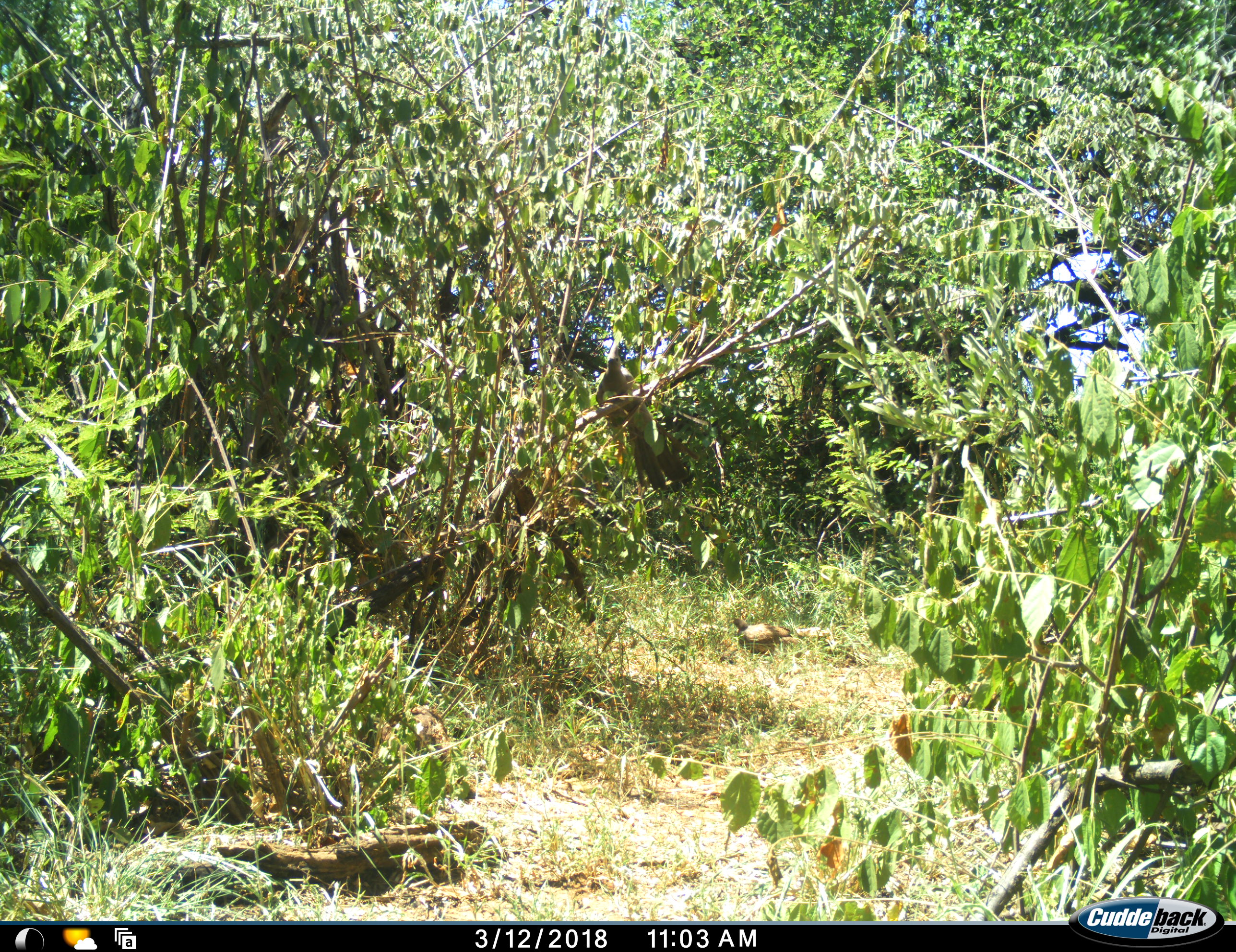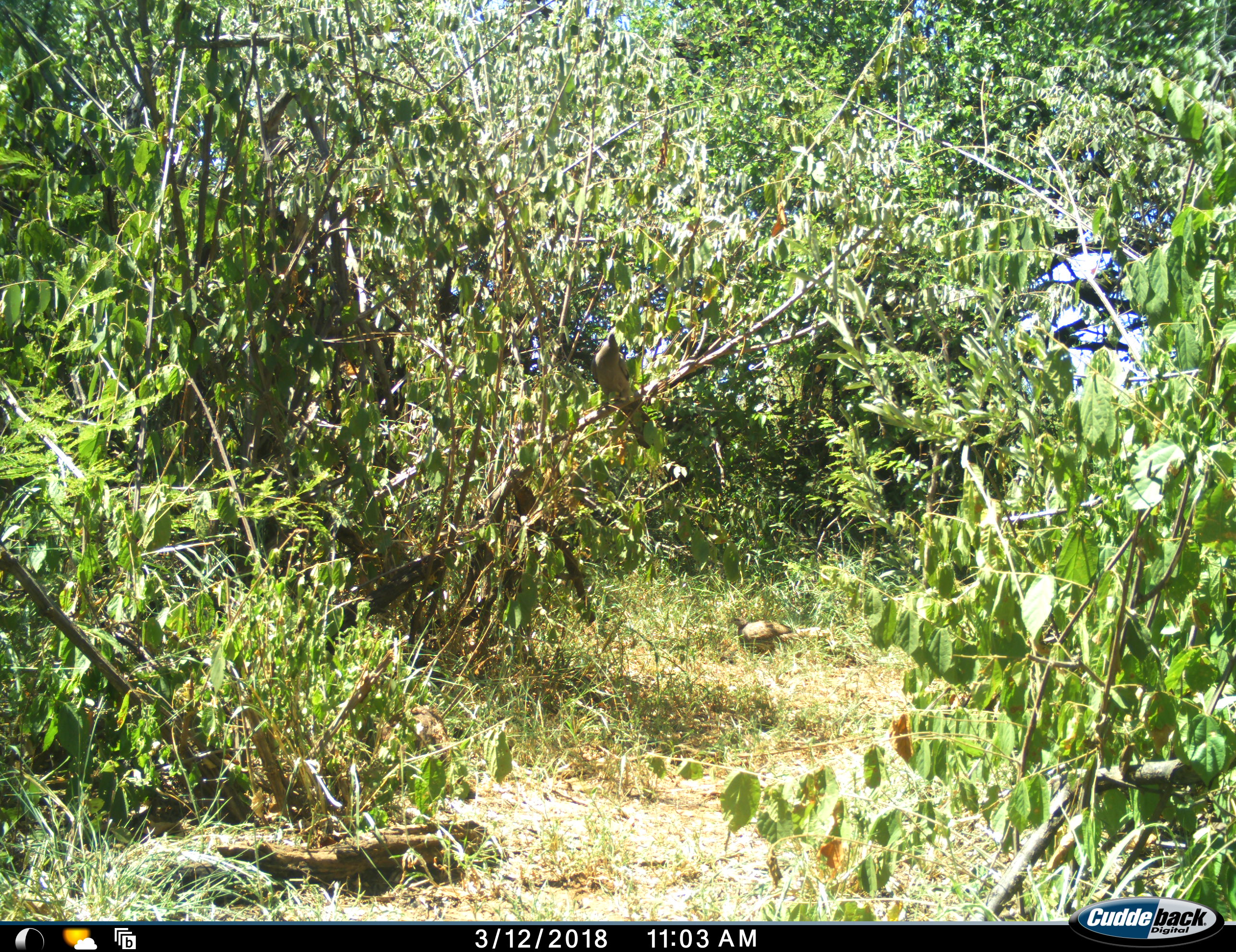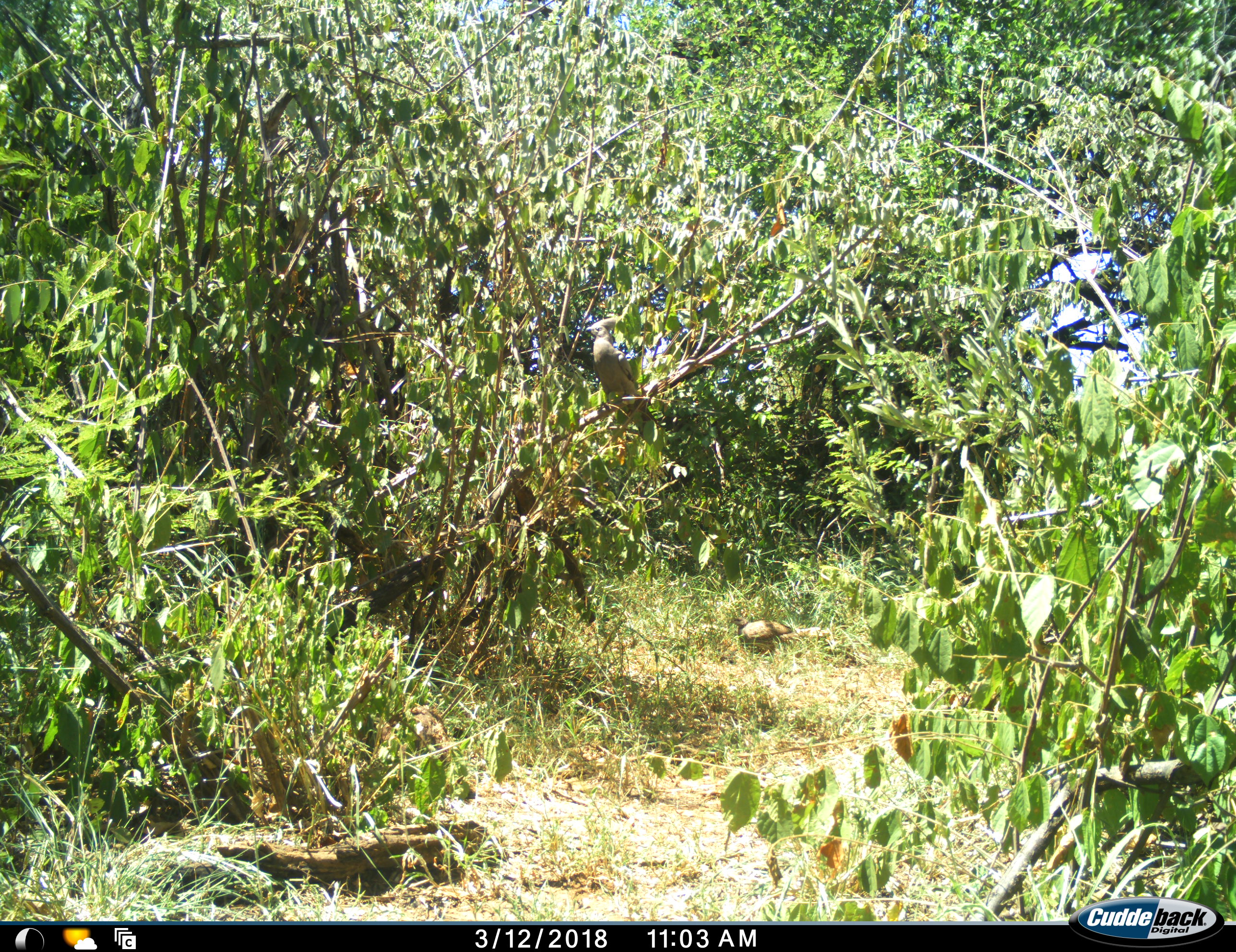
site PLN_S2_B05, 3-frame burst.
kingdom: Animalia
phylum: Chordata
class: Aves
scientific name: Aves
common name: bird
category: birdother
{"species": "birdother (bird) (Aves)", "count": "1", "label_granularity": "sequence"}